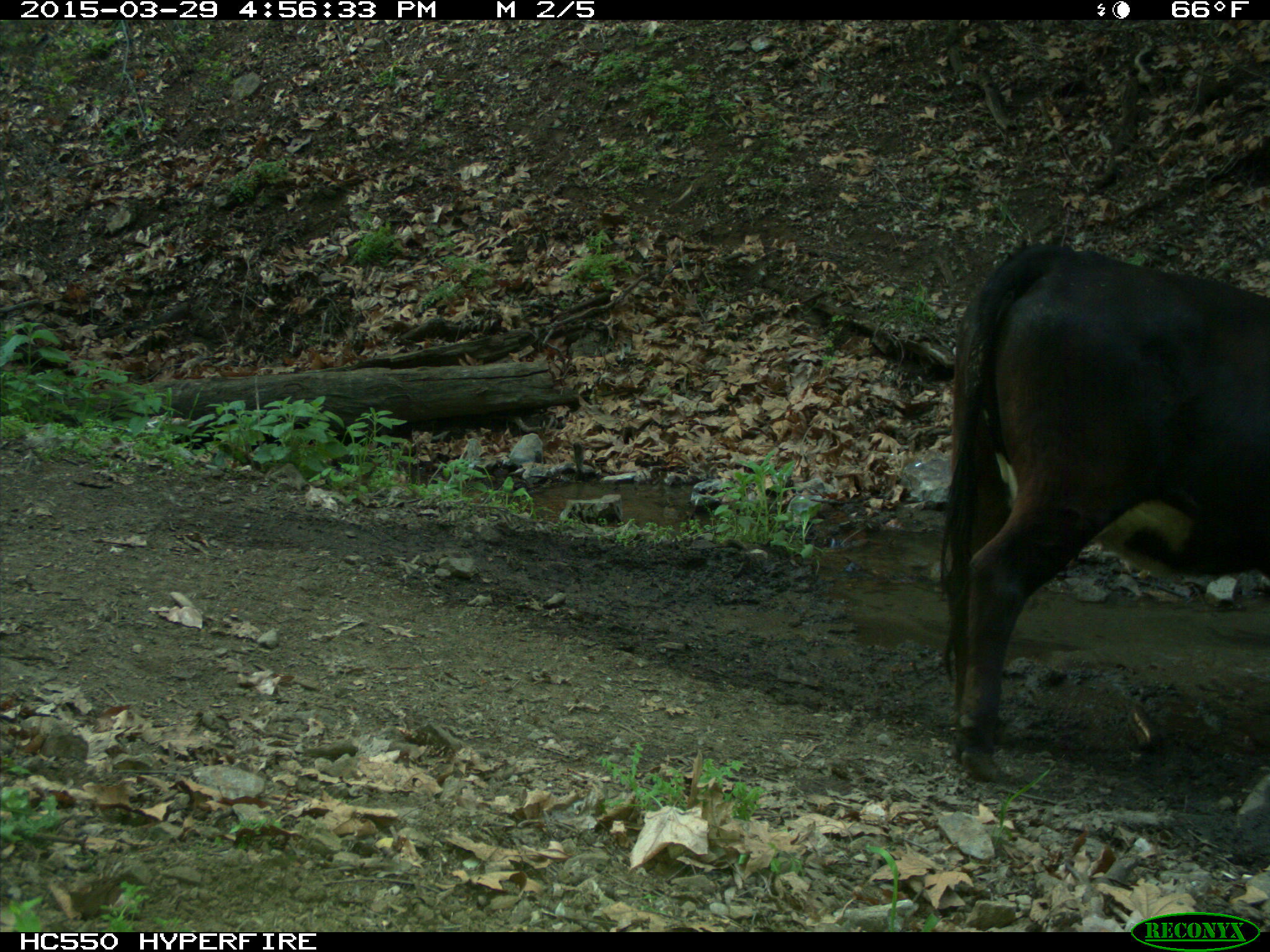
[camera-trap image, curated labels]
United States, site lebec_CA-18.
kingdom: Animalia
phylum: Chordata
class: Mammalia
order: Artiodactyla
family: Bovidae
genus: Bos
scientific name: Bos taurus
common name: domestic cow